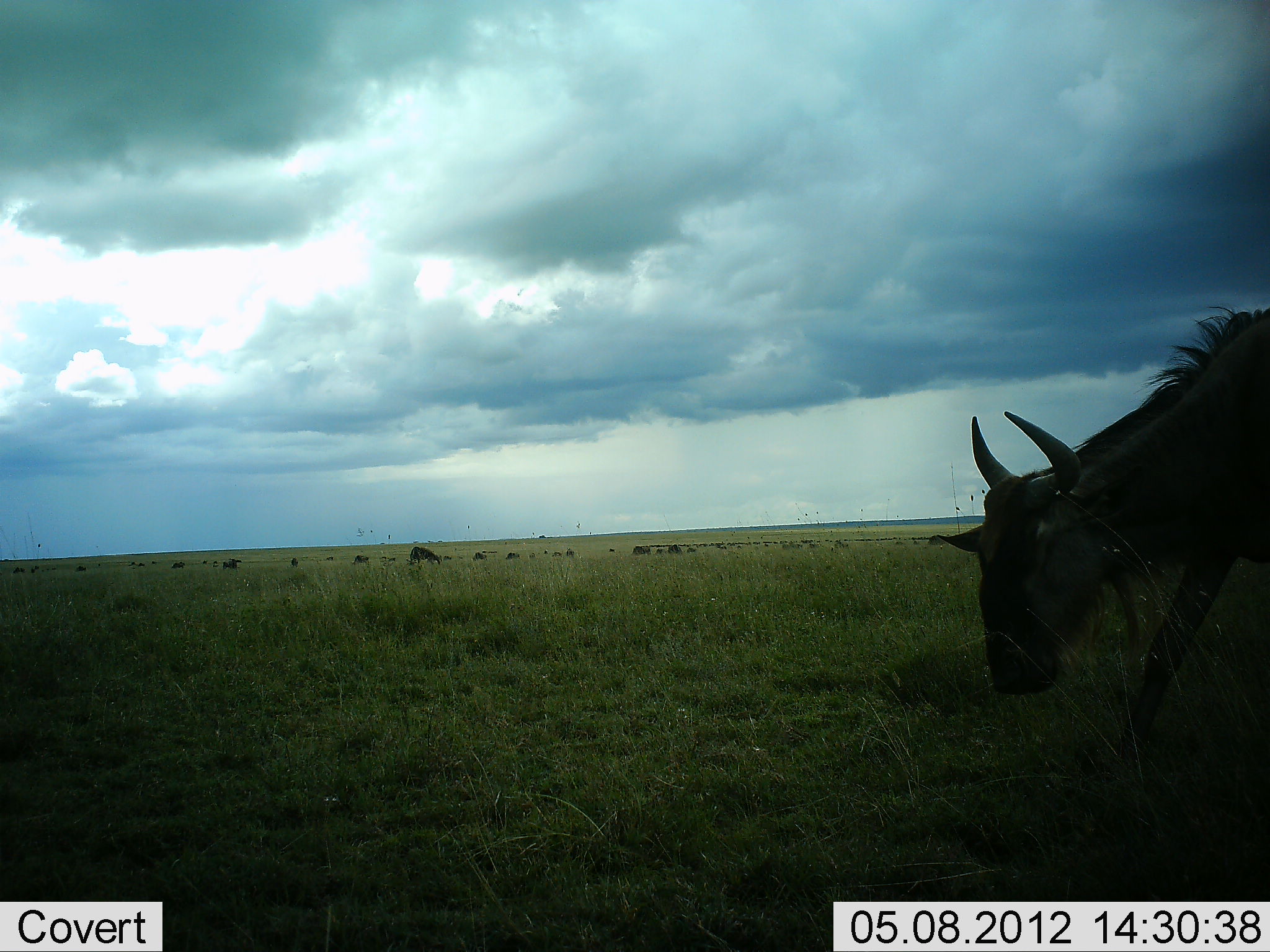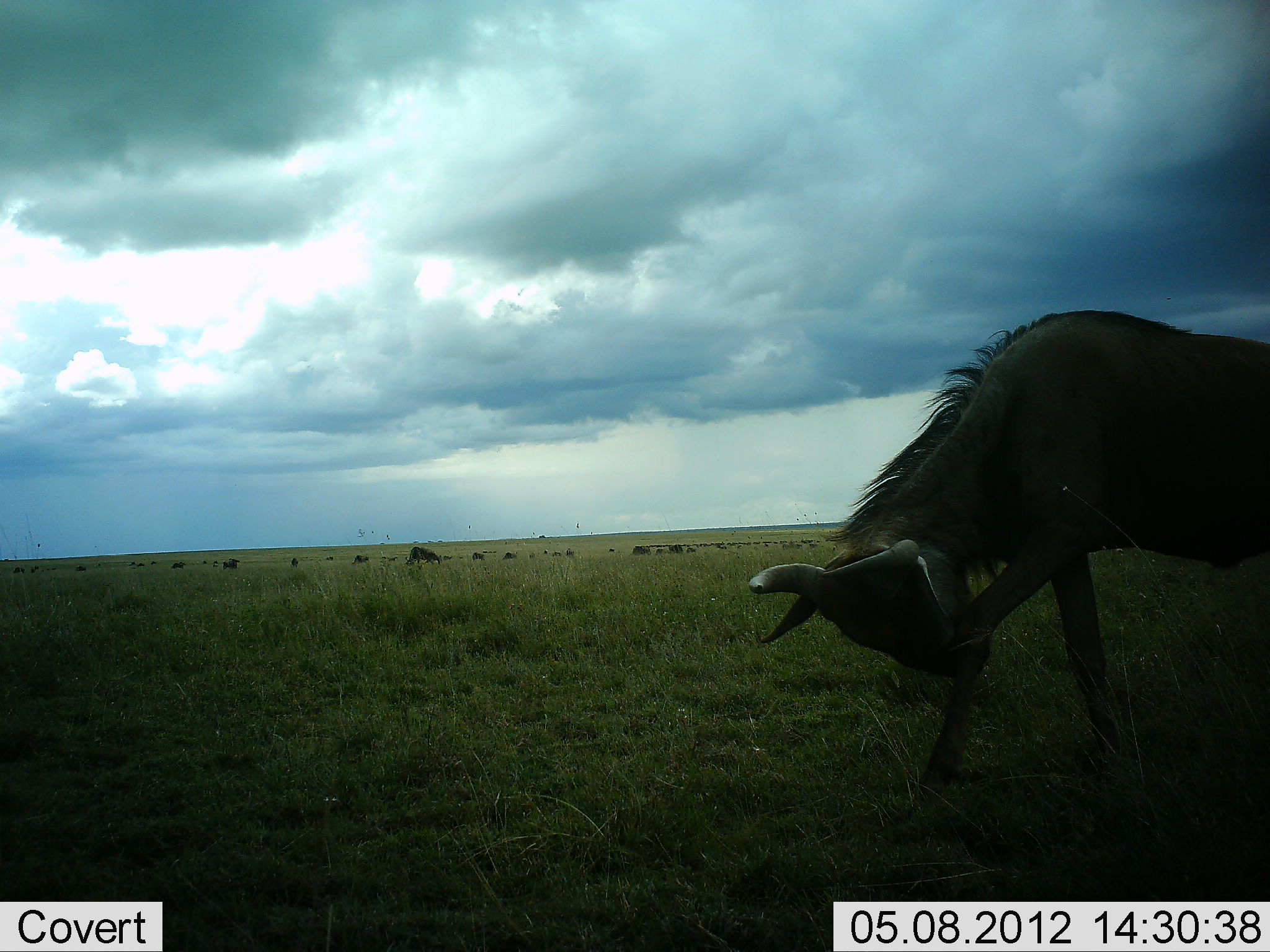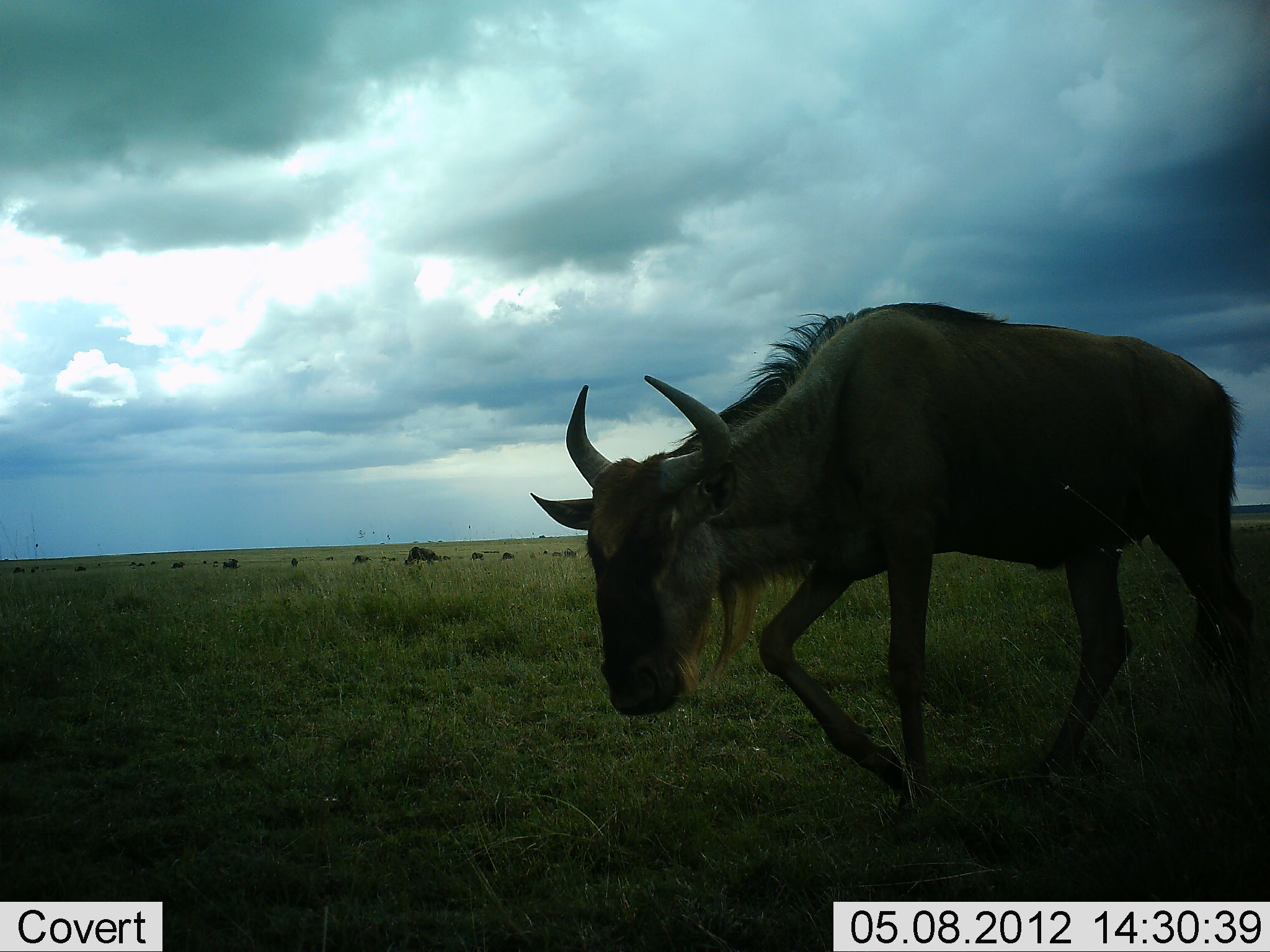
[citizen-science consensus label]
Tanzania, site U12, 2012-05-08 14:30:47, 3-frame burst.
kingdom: Animalia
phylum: Chordata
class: Mammalia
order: Artiodactyla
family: Bovidae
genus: Connochaetes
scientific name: Connochaetes taurinus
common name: blue wildebeest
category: wildebeest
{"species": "wildebeest (blue wildebeest) (Connochaetes taurinus)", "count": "1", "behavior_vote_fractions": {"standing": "30%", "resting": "0%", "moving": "90%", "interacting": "0%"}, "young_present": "0%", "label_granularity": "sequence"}